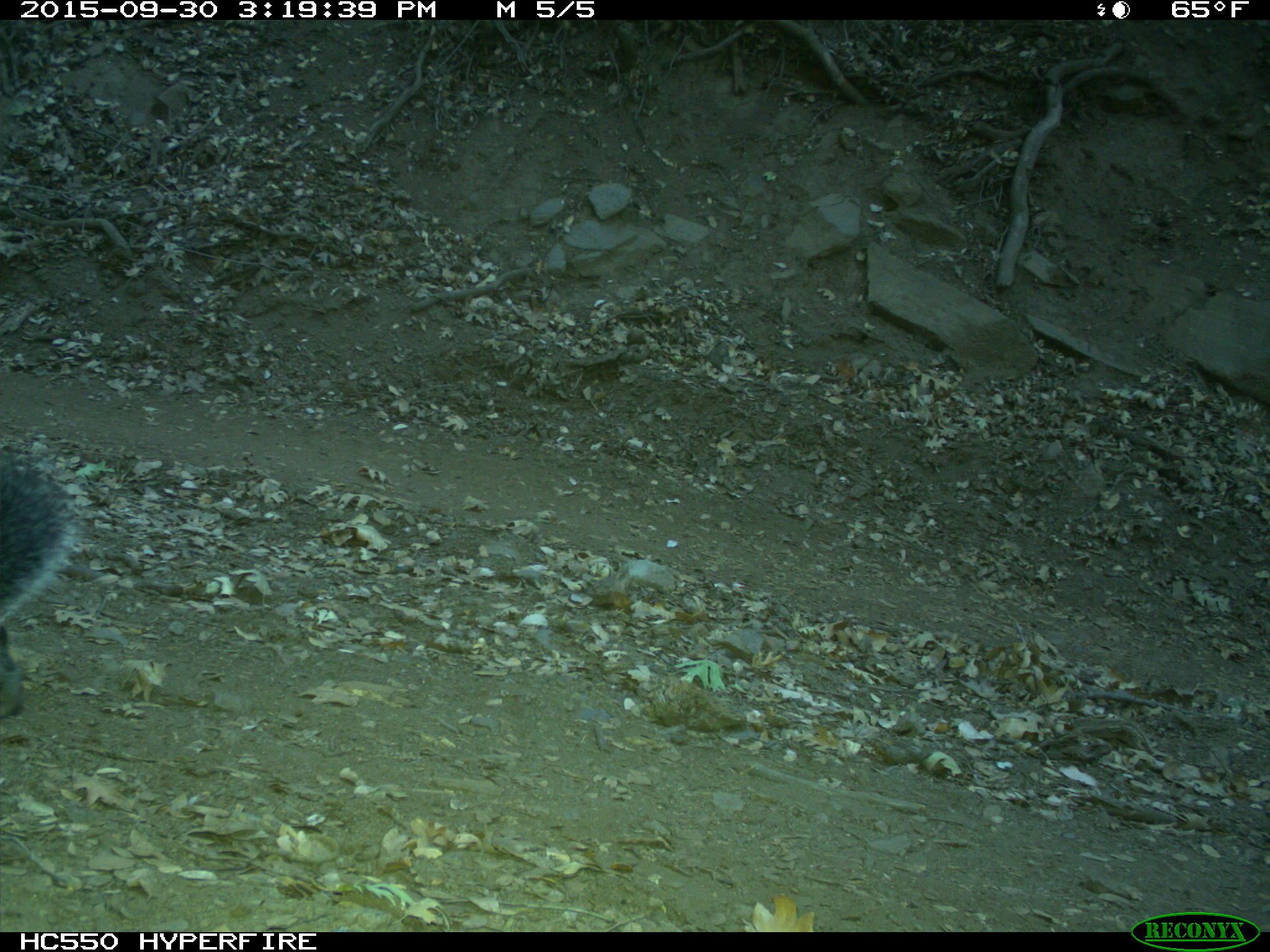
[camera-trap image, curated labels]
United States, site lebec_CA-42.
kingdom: Animalia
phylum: Chordata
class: Mammalia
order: Rodentia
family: Sciuridae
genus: Sciurus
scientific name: Sciurus carolinensis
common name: eastern gray squirrel